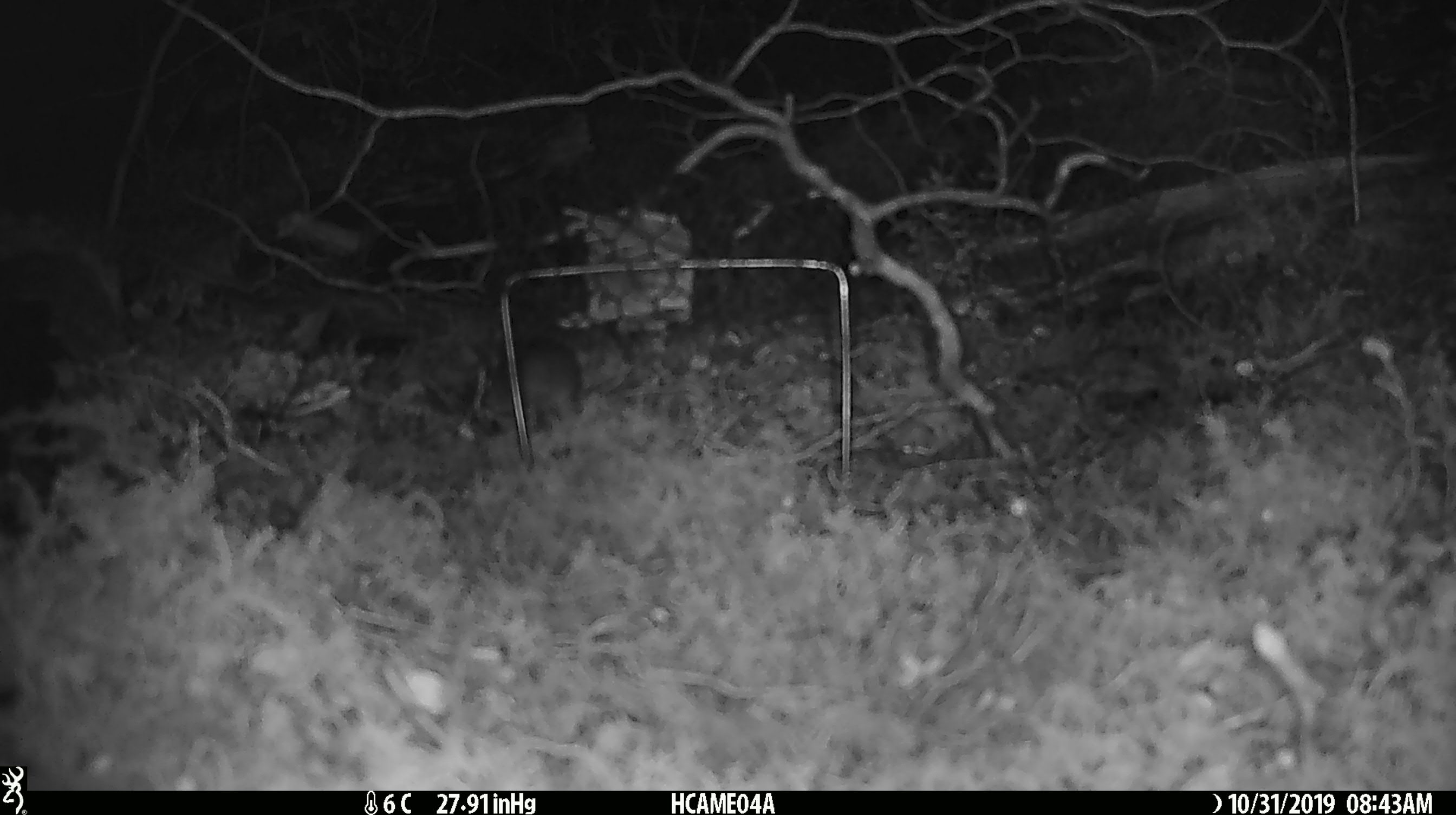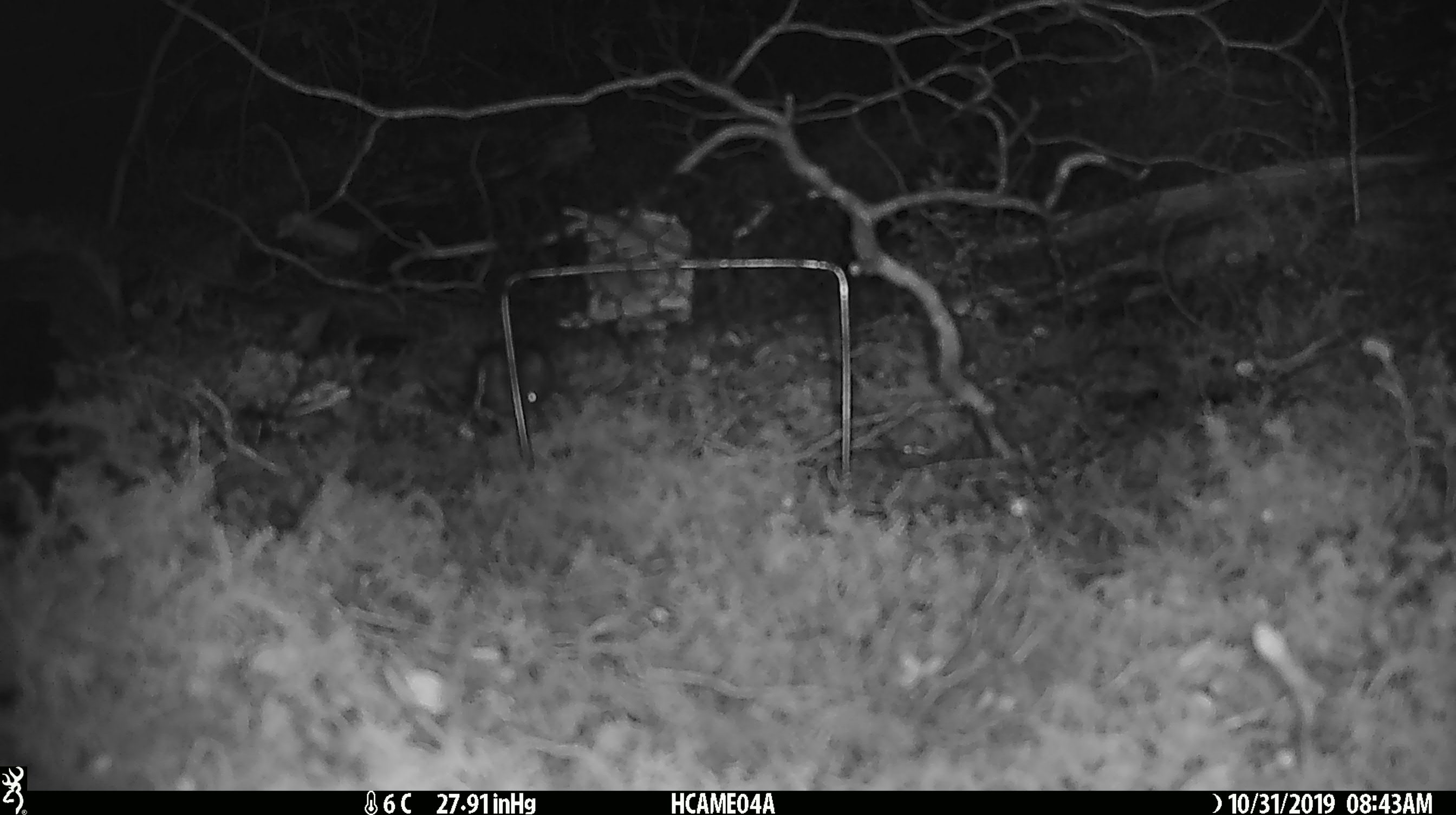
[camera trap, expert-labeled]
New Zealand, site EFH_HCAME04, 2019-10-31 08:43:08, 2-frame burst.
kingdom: Animalia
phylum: Chordata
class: Mammalia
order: Rodentia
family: Muridae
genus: Mus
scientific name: Mus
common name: mouse